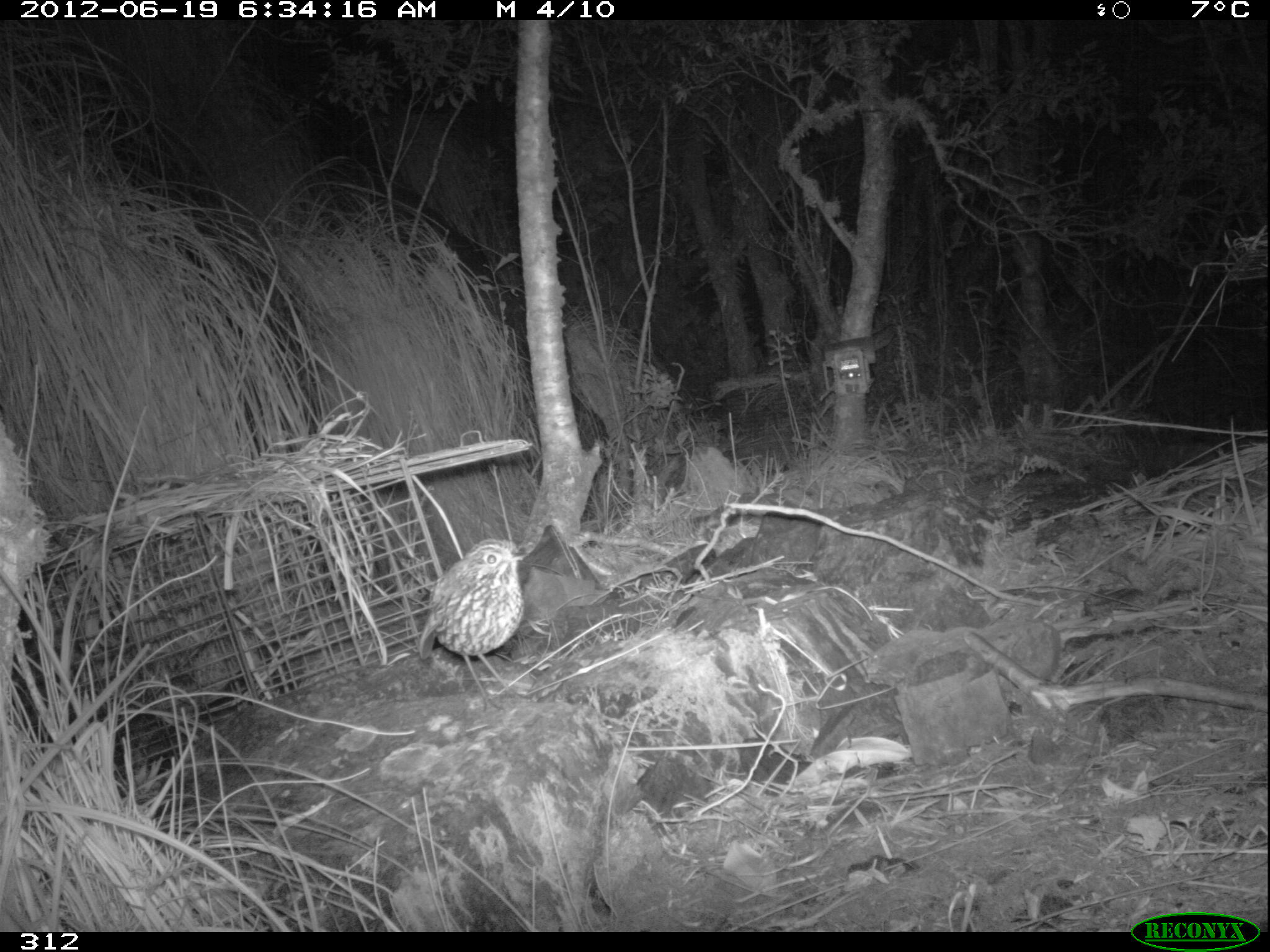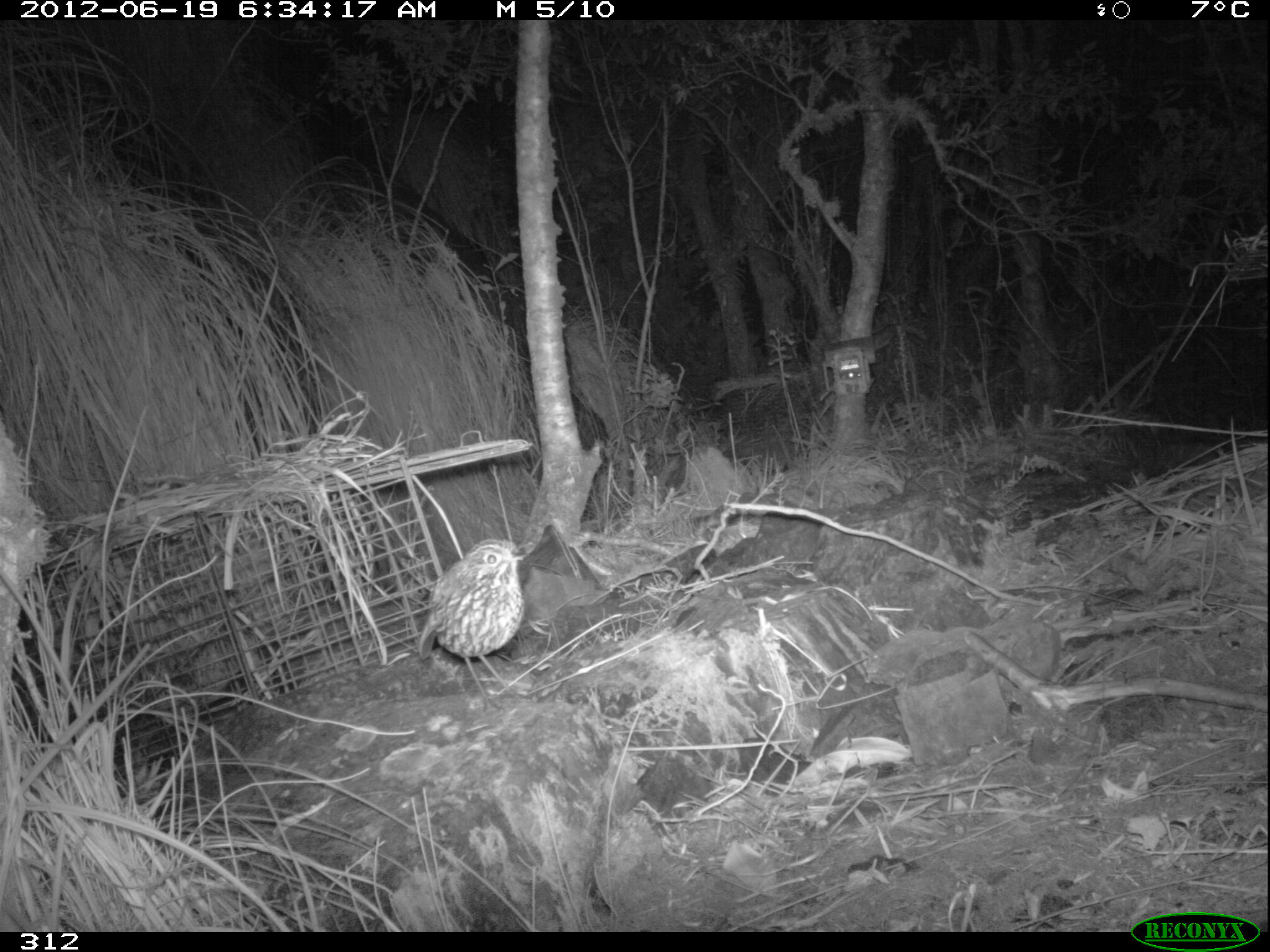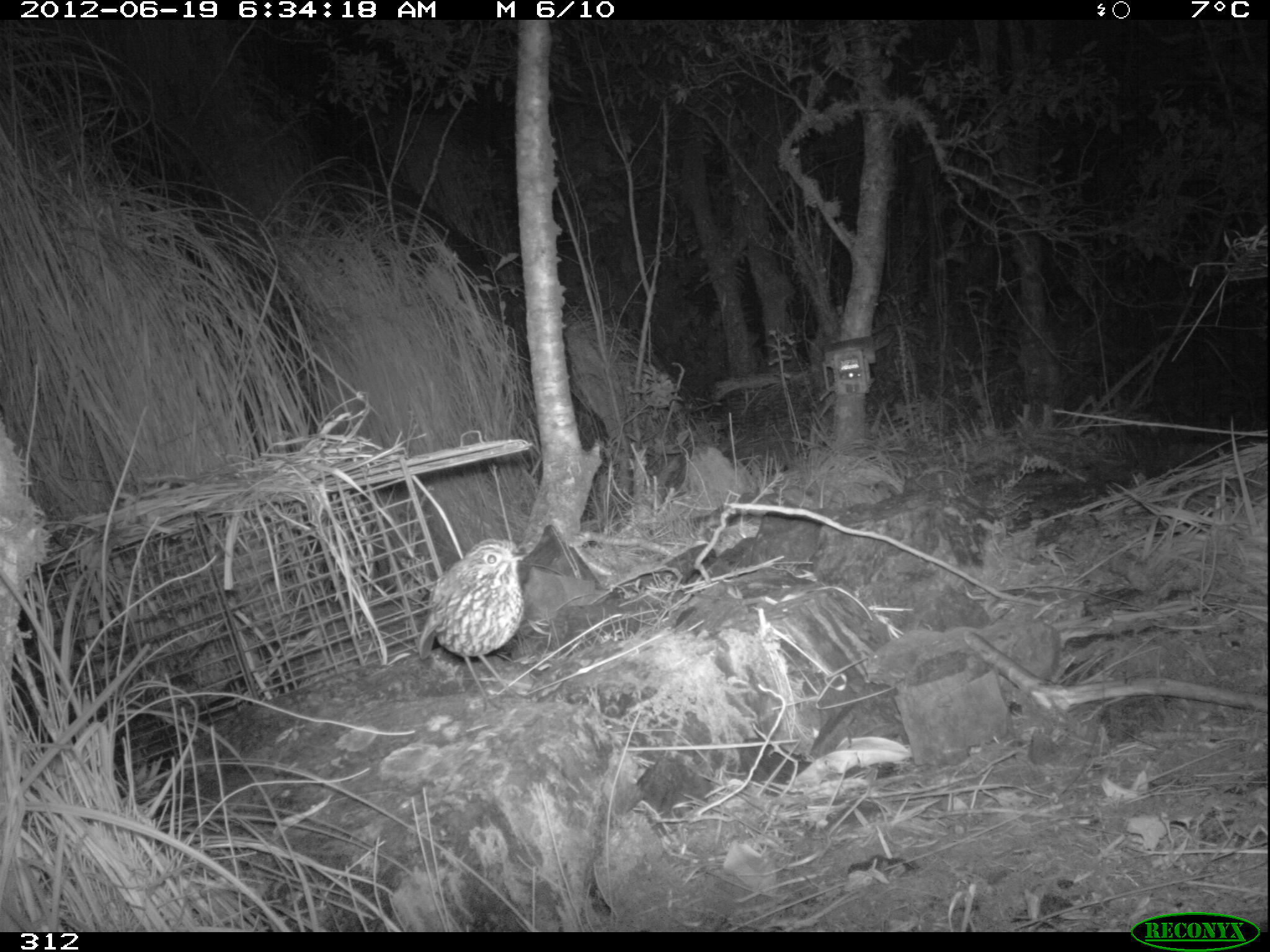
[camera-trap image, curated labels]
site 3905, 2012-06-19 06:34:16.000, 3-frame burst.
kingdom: Animalia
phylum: Chordata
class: Aves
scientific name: Aves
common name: bird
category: unknown bird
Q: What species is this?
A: Unknown bird (bird) (Aves).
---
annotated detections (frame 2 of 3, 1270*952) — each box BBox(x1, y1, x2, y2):
unknown bird: BBox(417, 539, 528, 713)